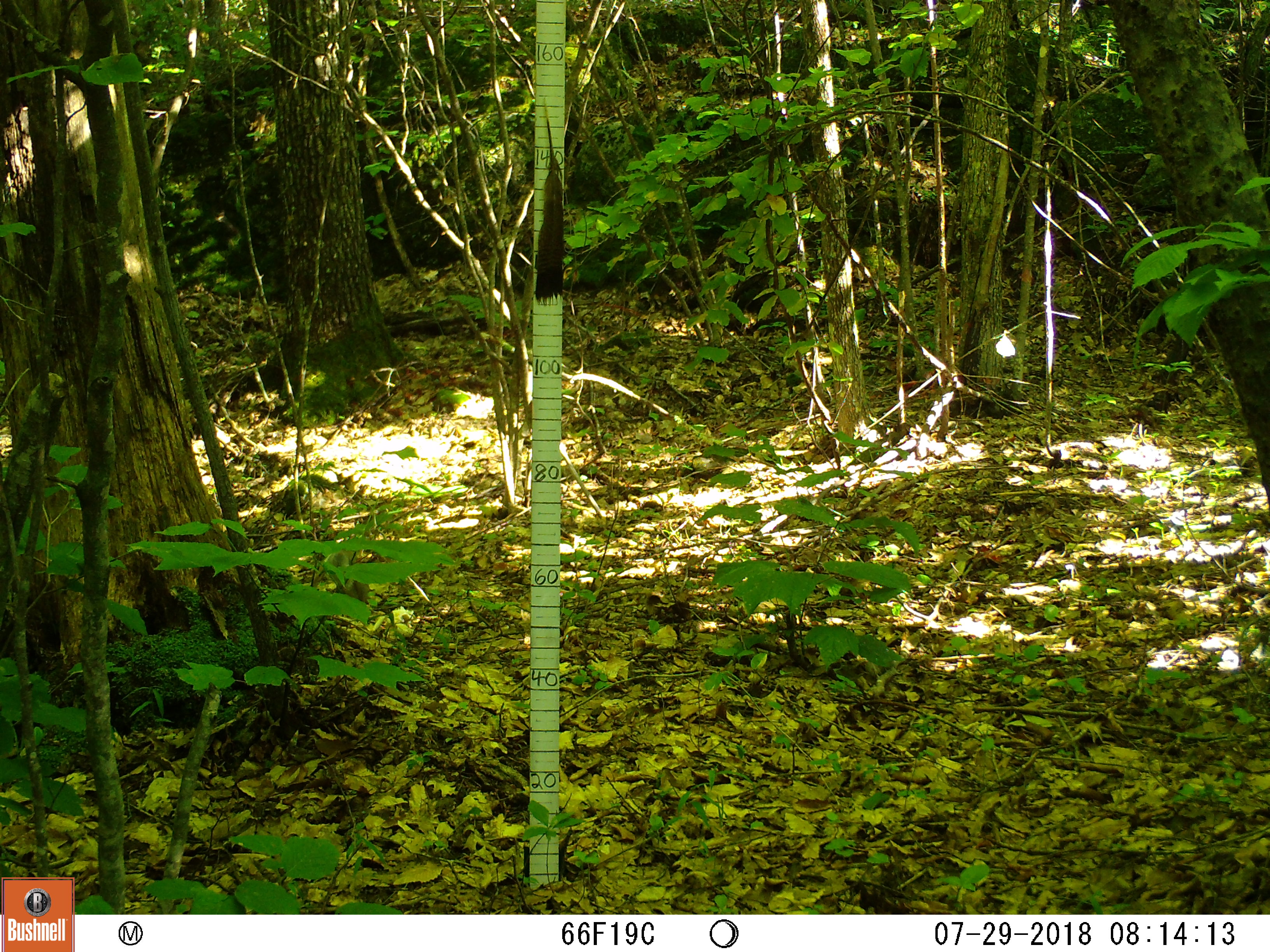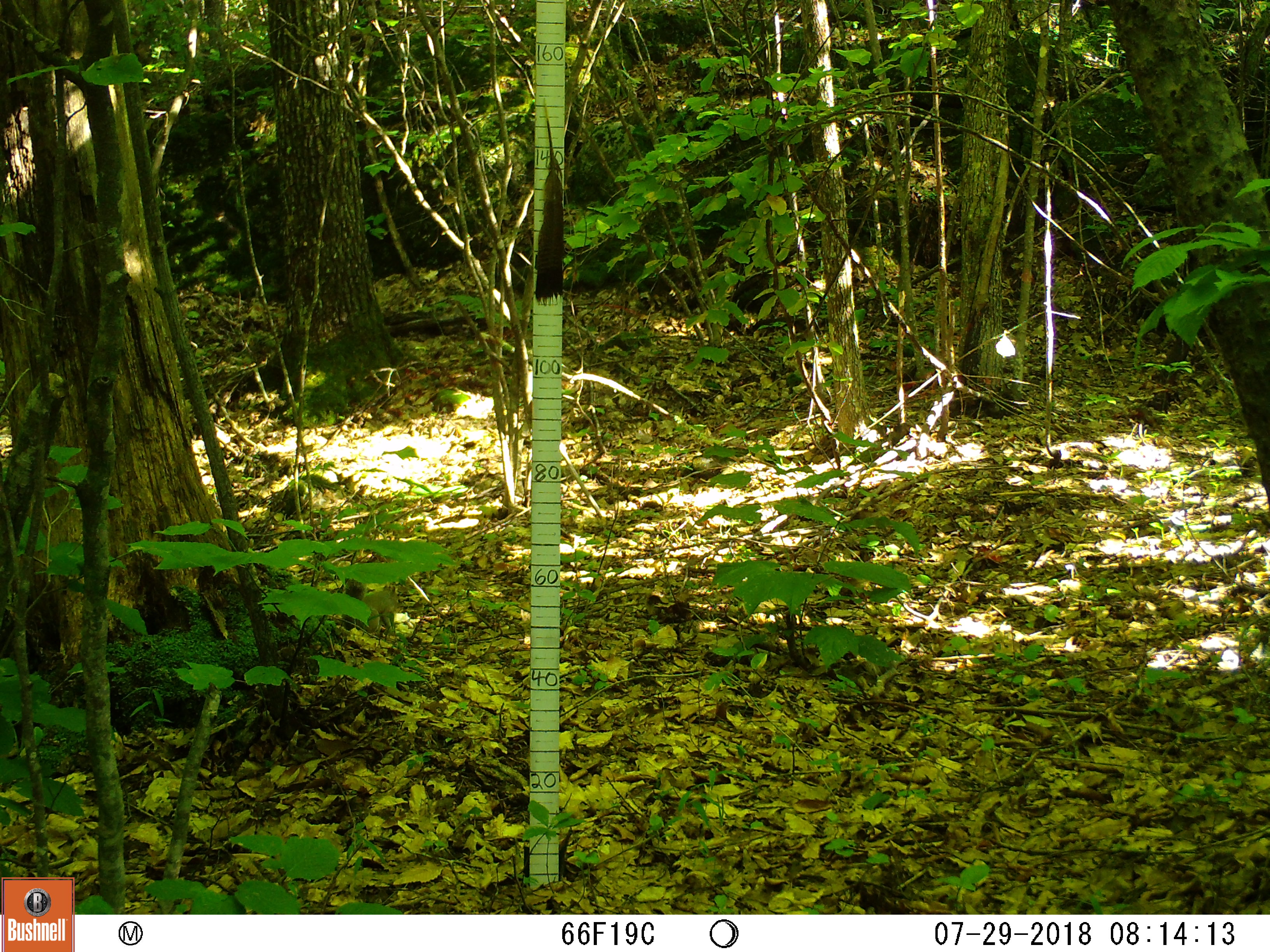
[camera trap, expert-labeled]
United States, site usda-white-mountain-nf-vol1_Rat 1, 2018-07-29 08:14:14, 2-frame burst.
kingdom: Animalia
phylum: Chordata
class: Mammalia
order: Rodentia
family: Sciuridae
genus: Sciurus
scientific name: Sciurus carolinensis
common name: gray squirrel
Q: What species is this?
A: Gray squirrel (Sciurus carolinensis).